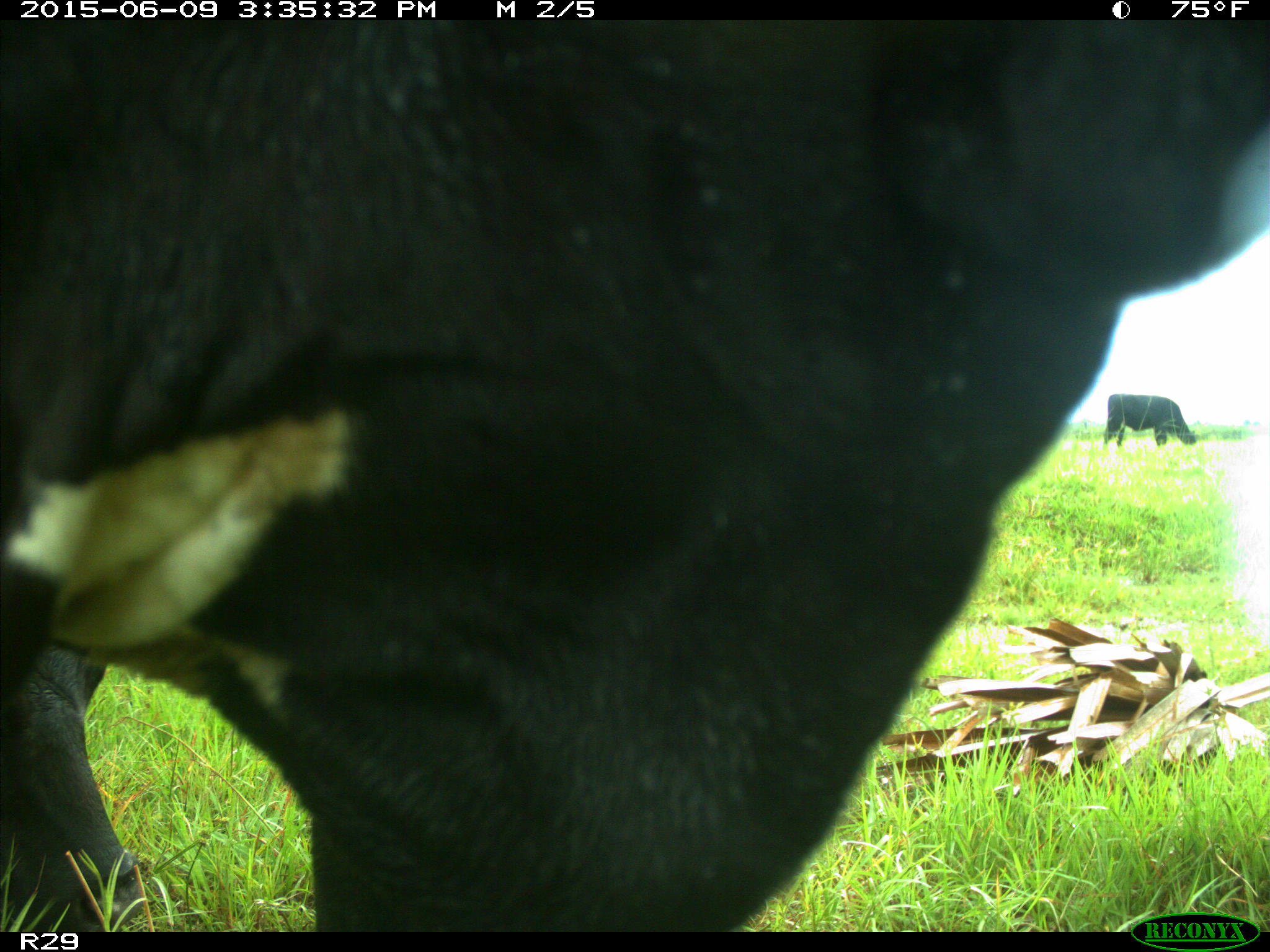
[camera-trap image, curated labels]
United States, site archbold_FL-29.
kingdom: Animalia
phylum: Chordata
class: Mammalia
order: Artiodactyla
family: Bovidae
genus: Bos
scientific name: Bos taurus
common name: domestic cow